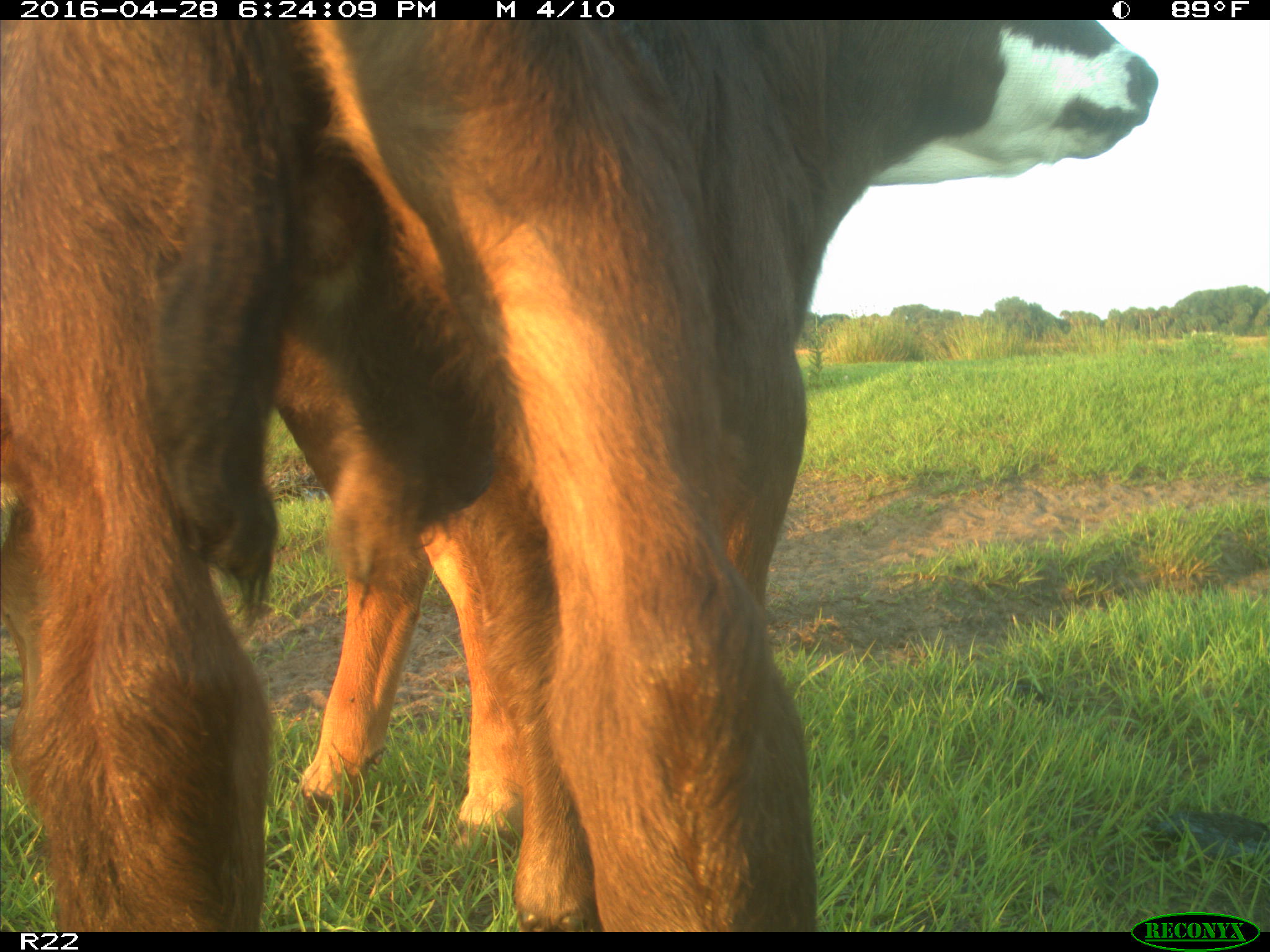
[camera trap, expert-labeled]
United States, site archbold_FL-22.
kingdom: Animalia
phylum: Chordata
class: Mammalia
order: Artiodactyla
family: Bovidae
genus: Bos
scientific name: Bos taurus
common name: domestic cow